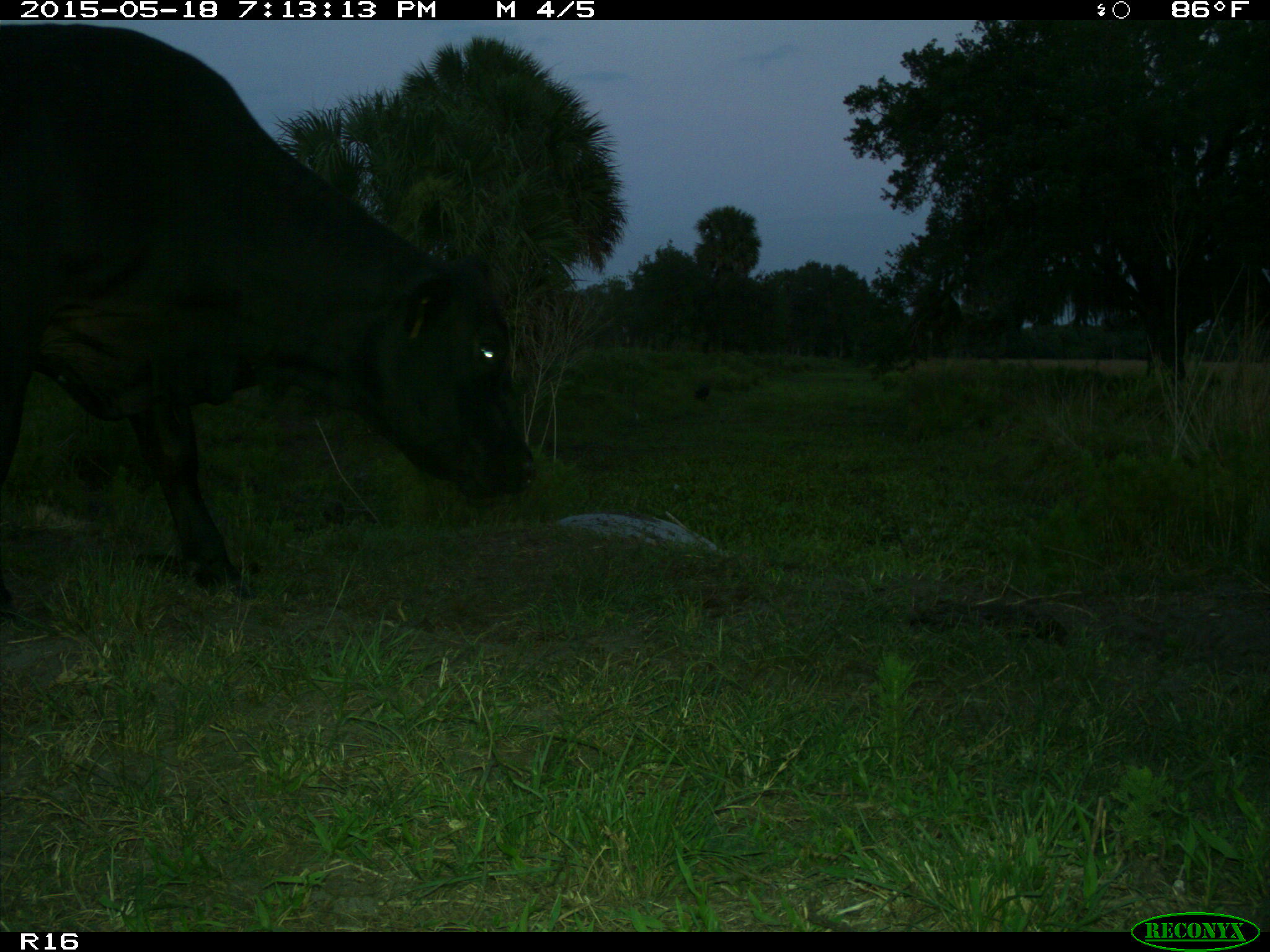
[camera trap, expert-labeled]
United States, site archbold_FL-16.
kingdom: Animalia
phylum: Chordata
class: Mammalia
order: Artiodactyla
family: Bovidae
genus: Bos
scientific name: Bos taurus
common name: domestic cow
Bos taurus (domestic cow).